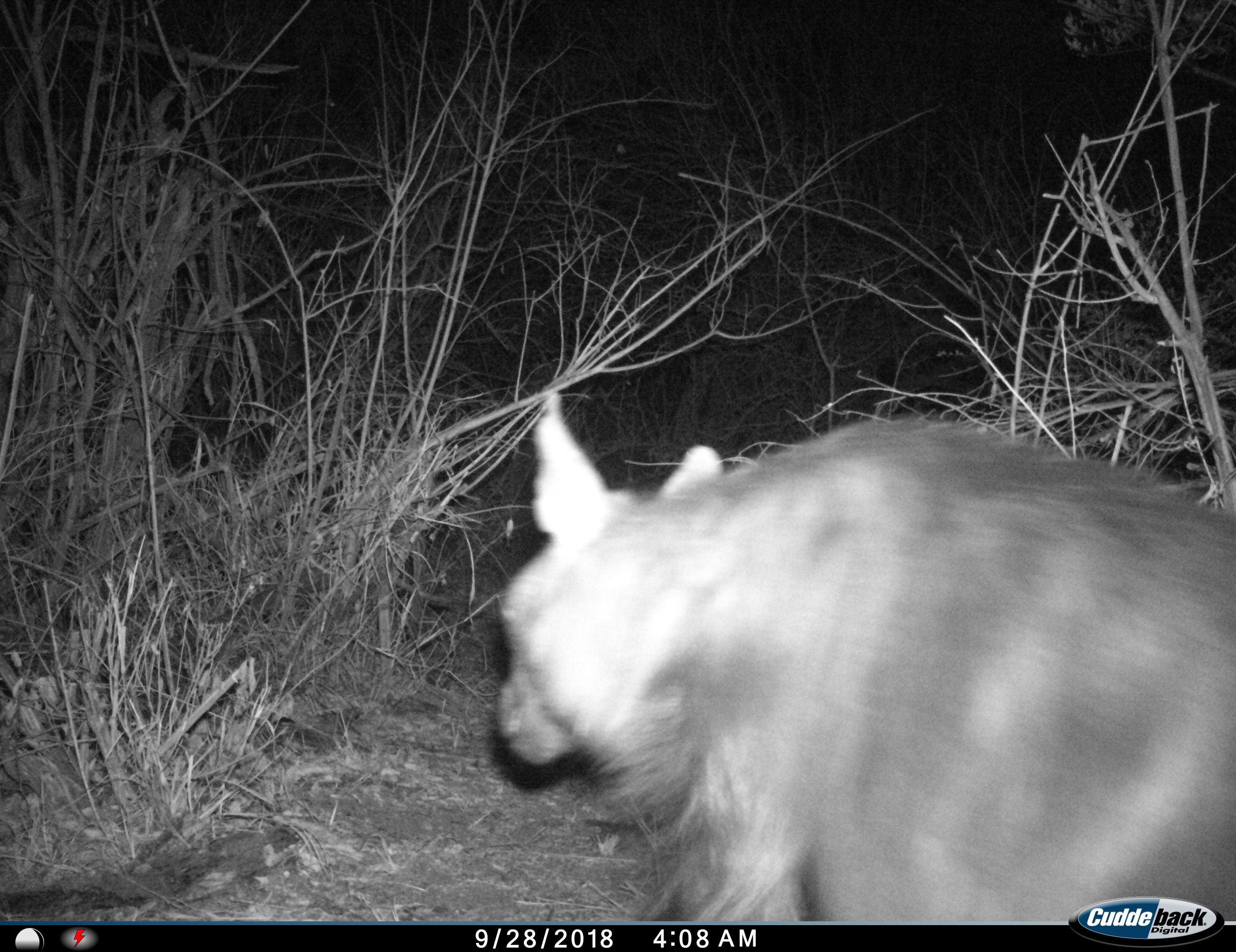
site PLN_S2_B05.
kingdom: Animalia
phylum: Chordata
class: Mammalia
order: Carnivora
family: Hyaenidae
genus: Parahyaena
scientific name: Parahyaena brunnea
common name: brown hyena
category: hyenabrown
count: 1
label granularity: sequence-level